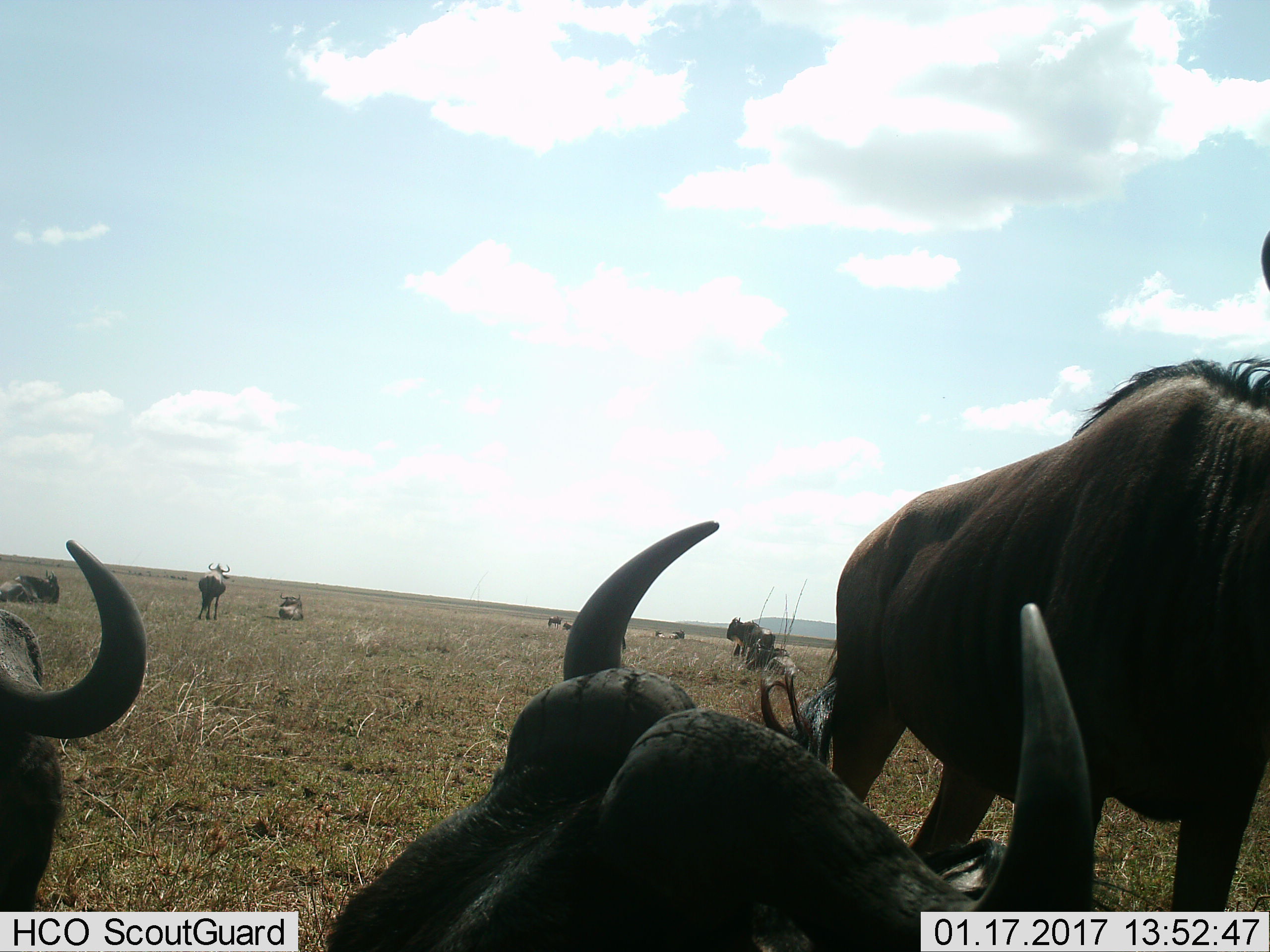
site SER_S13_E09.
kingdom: Animalia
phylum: Chordata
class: Mammalia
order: Artiodactyla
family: Bovidae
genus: Connochaetes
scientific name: Connochaetes taurinus taurinus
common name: blue wildebeest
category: wildebeestblue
Wildebeestblue (blue wildebeest) (Connochaetes taurinus taurinus), count 11-50. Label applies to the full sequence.